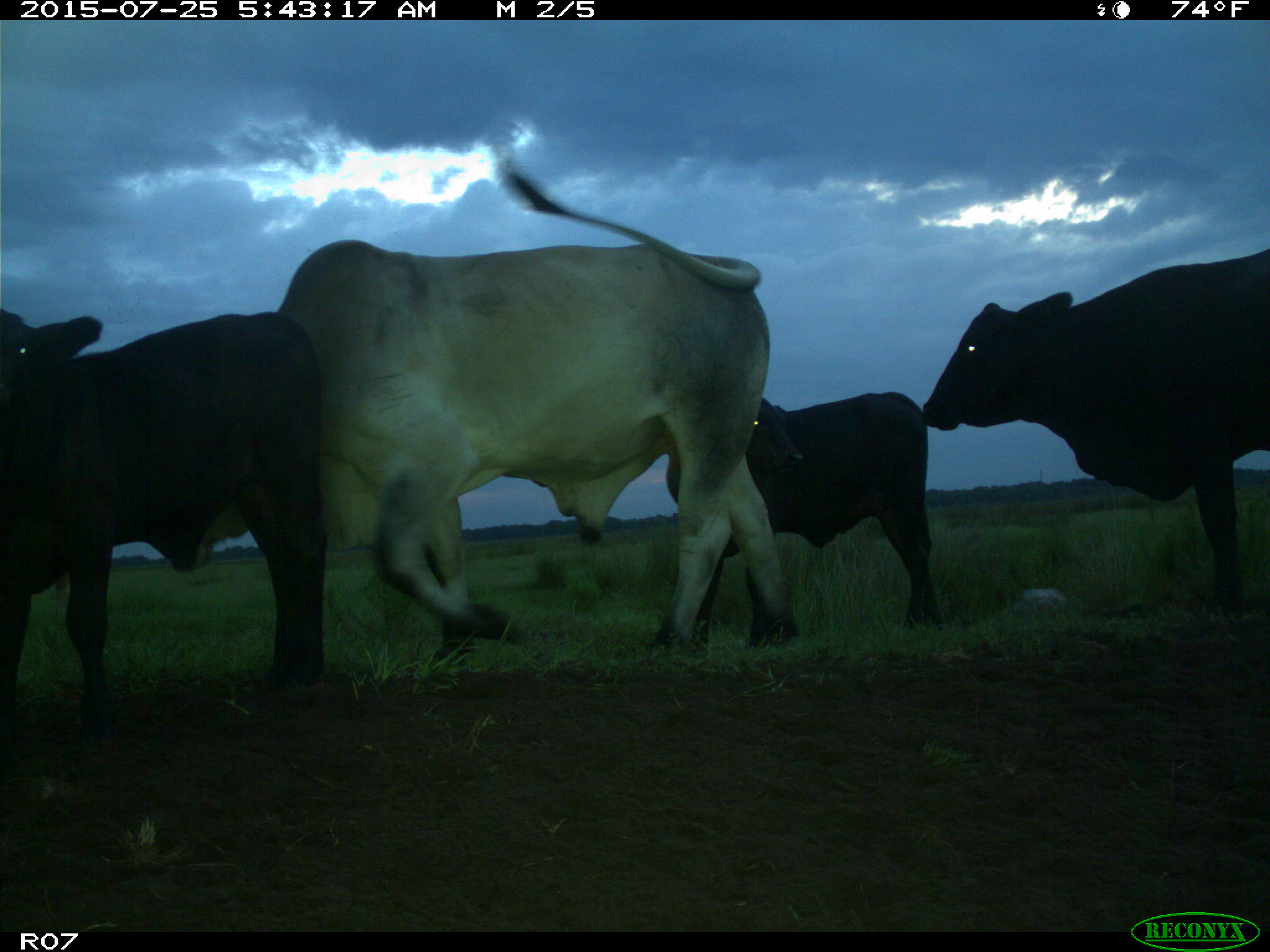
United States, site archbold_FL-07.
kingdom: Animalia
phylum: Chordata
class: Mammalia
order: Artiodactyla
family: Bovidae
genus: Bos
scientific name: Bos taurus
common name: domestic cow